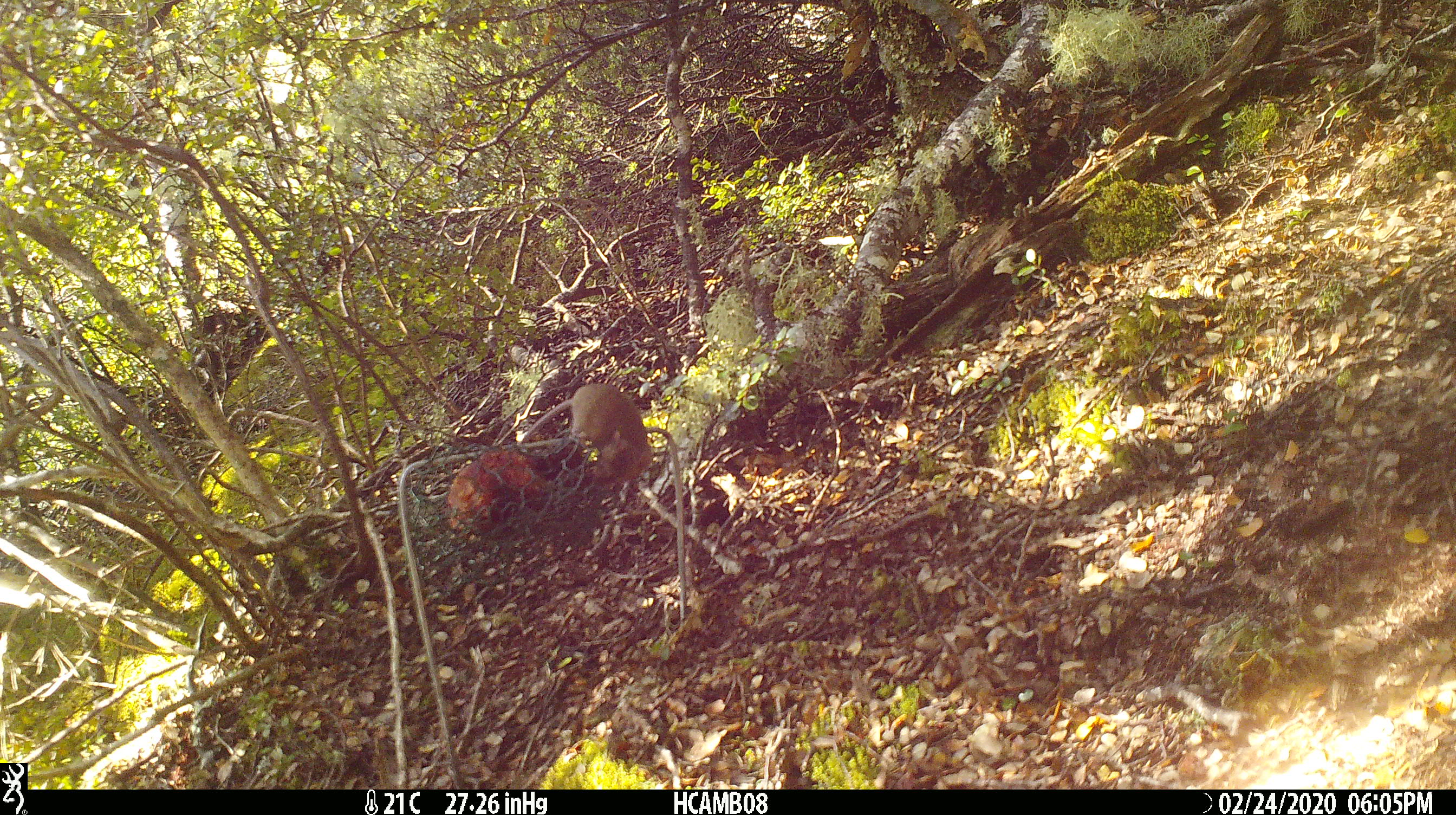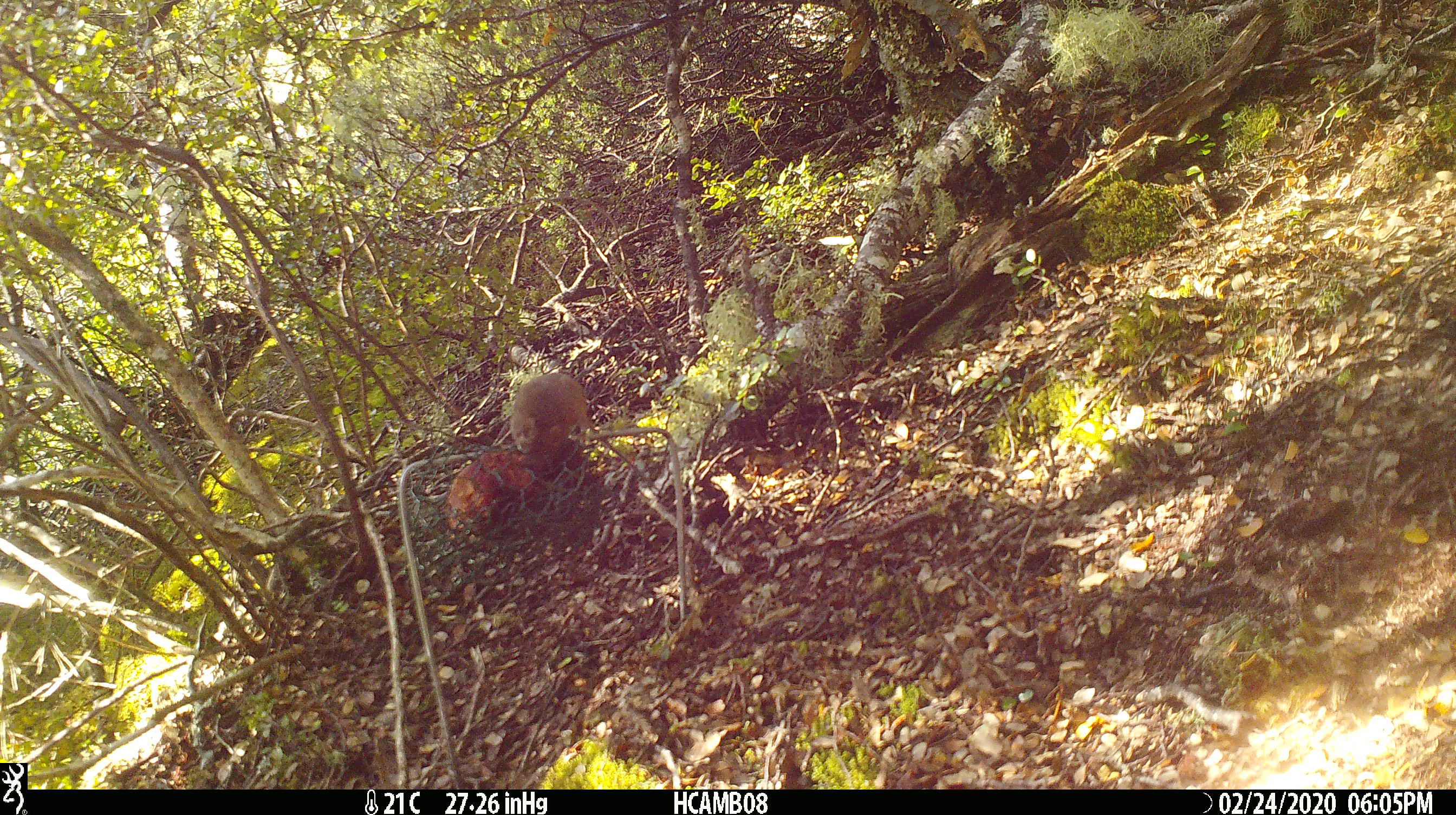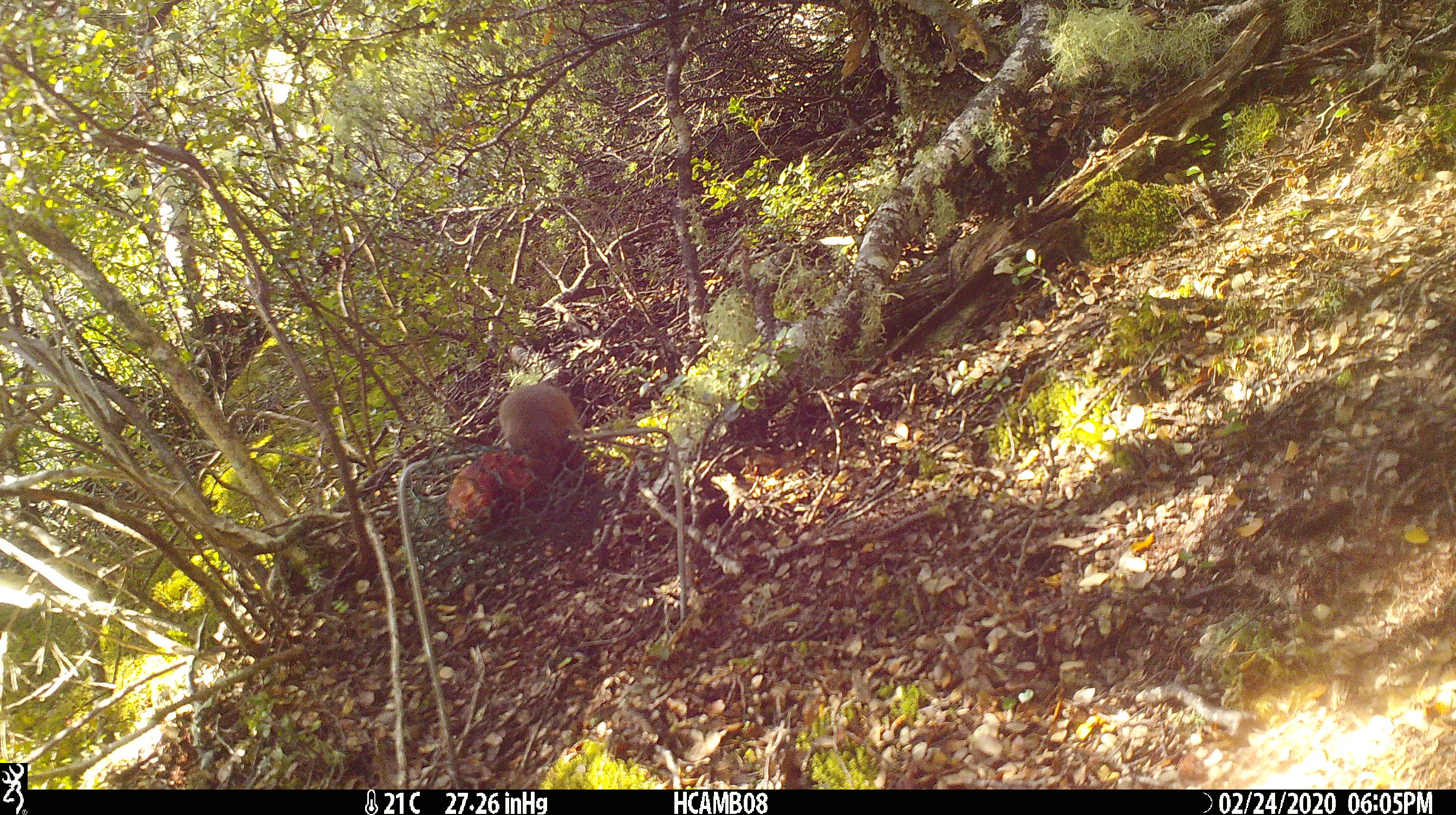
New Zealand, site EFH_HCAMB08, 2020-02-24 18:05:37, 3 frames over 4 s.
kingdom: Animalia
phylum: Chordata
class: Mammalia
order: Rodentia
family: Muridae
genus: Mus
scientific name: Mus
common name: mouse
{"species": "mouse (Mus)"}